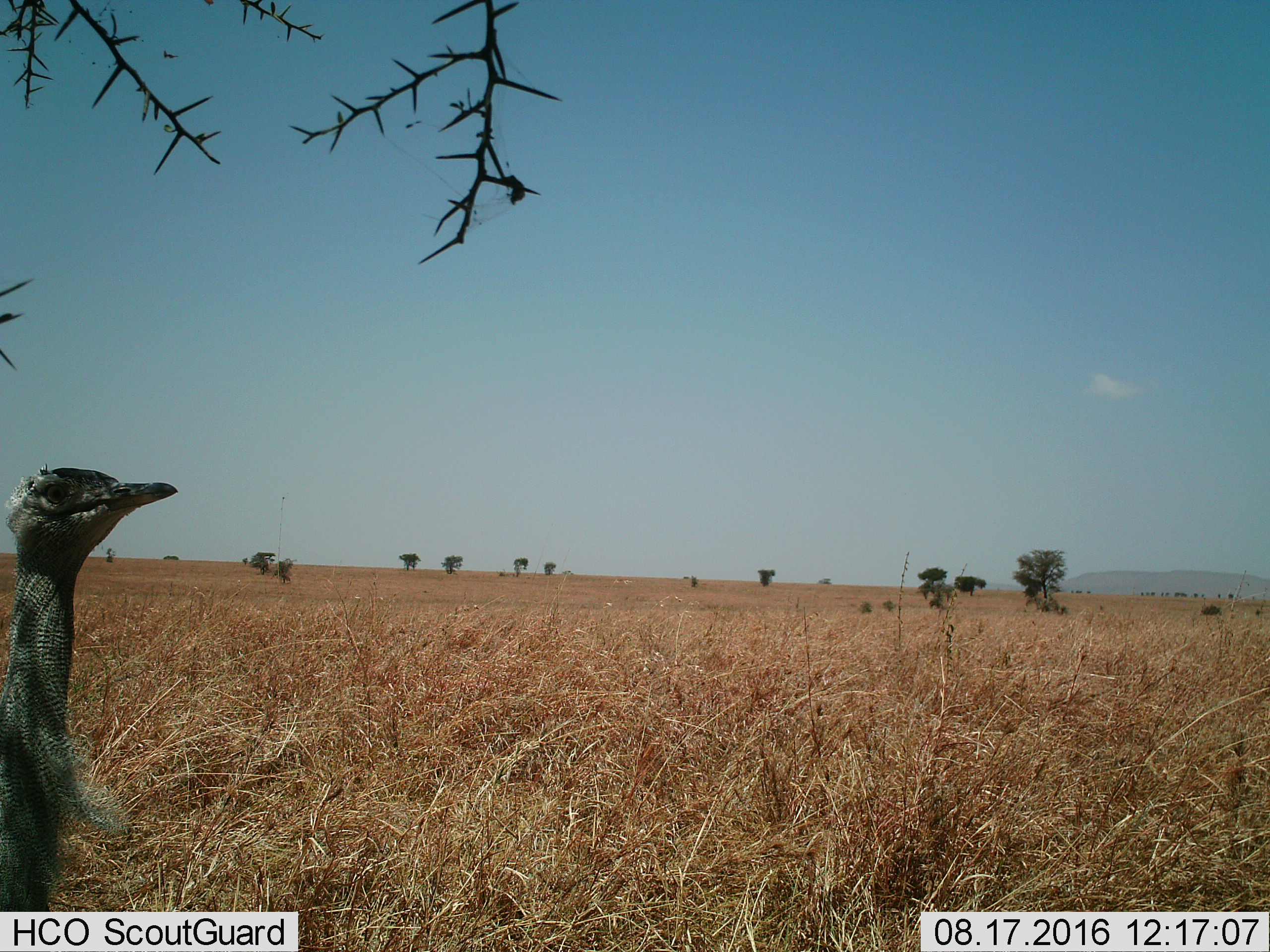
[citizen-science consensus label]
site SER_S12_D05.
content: unidentified animal